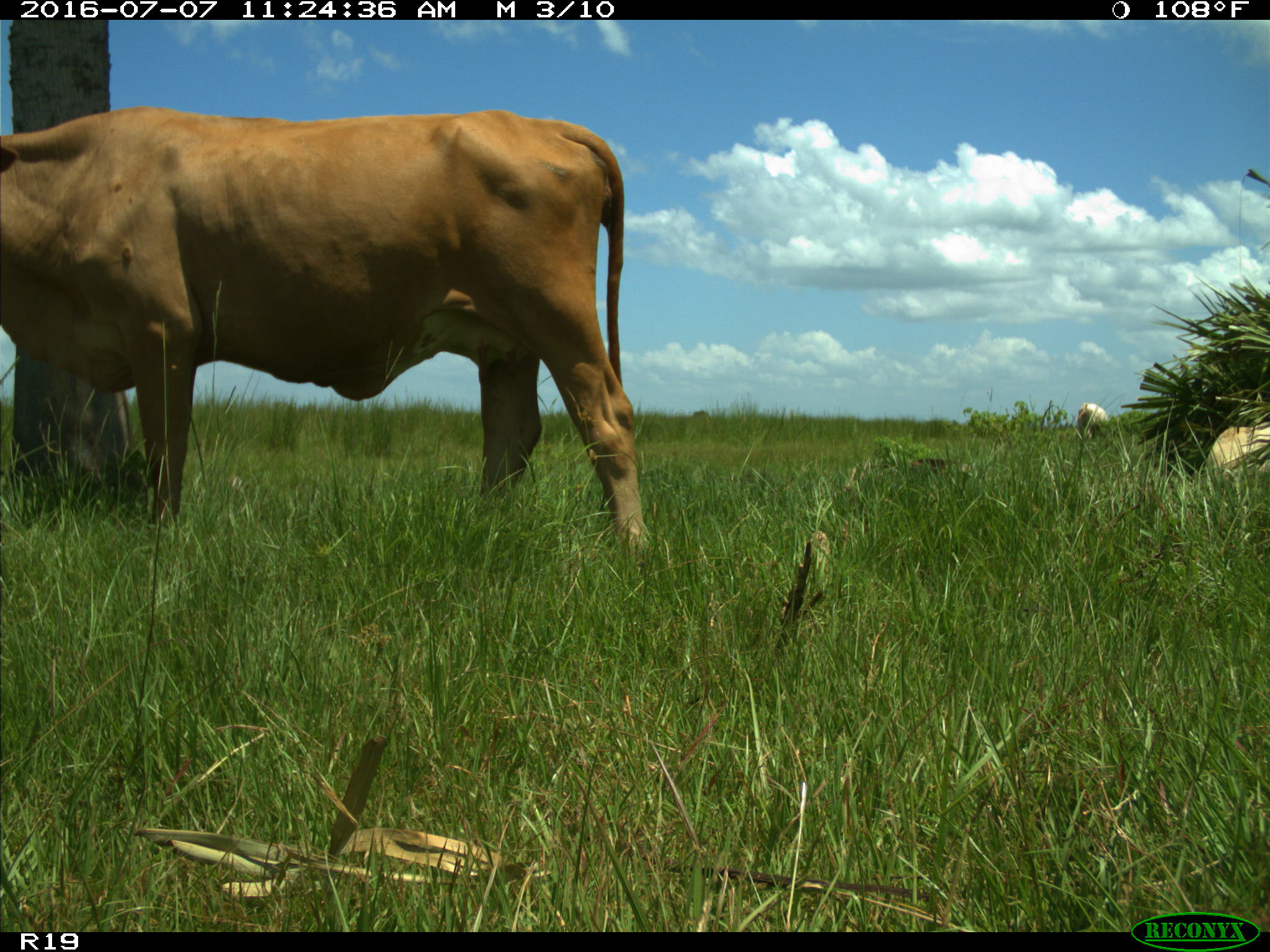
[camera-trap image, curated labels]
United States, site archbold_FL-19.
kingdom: Animalia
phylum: Chordata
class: Mammalia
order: Artiodactyla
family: Bovidae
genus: Bos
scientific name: Bos taurus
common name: domestic cow